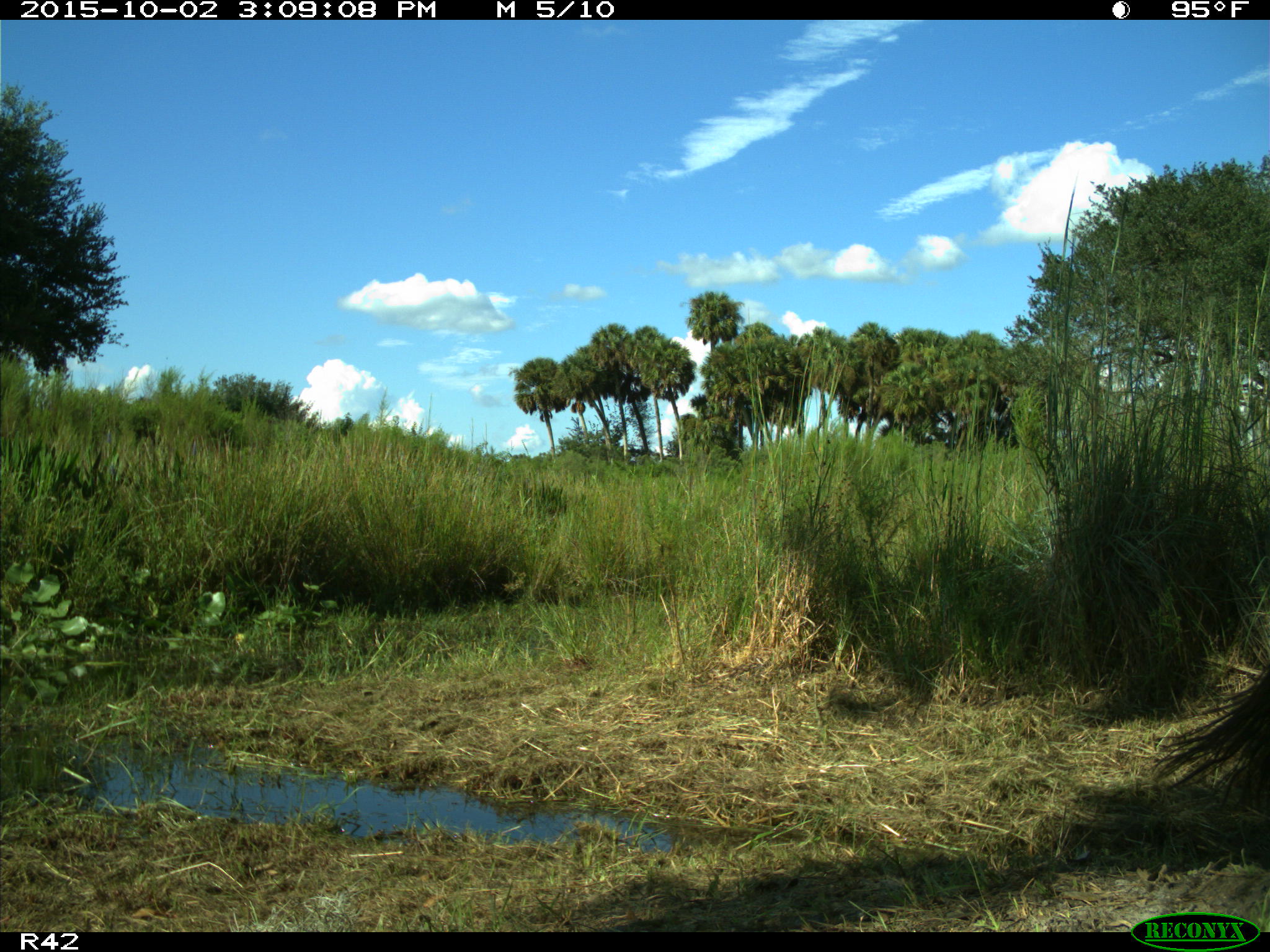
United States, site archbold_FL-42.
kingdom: Animalia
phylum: Chordata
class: Mammalia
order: Artiodactyla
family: Bovidae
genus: Bos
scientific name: Bos taurus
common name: domestic cow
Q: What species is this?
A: Bos taurus (domestic cow).